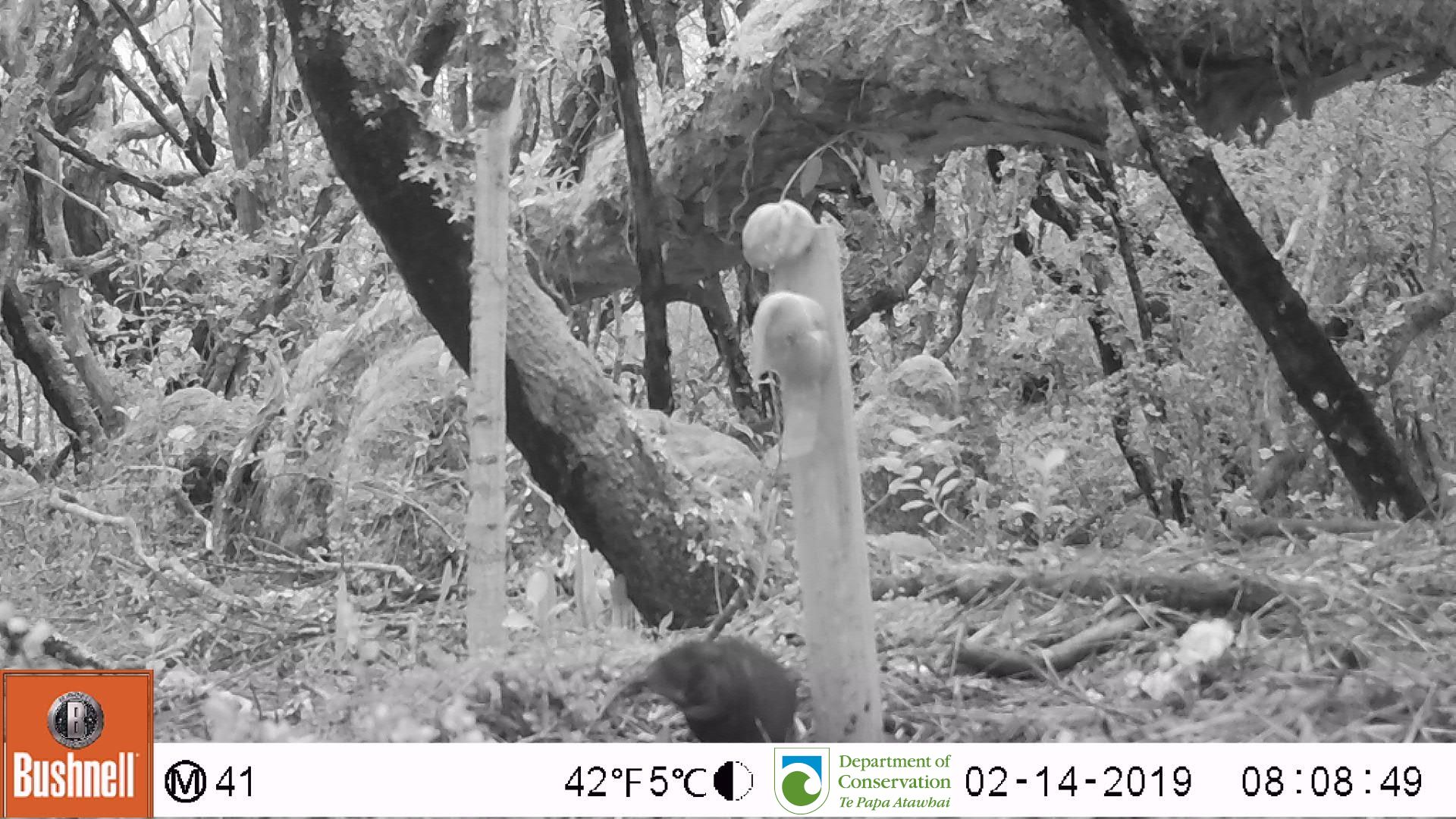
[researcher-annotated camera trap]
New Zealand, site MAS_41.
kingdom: Animalia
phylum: Chordata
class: Aves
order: Passeriformes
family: Turdidae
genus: Turdus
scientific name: Turdus merula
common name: eurasian blackbird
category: blackbird